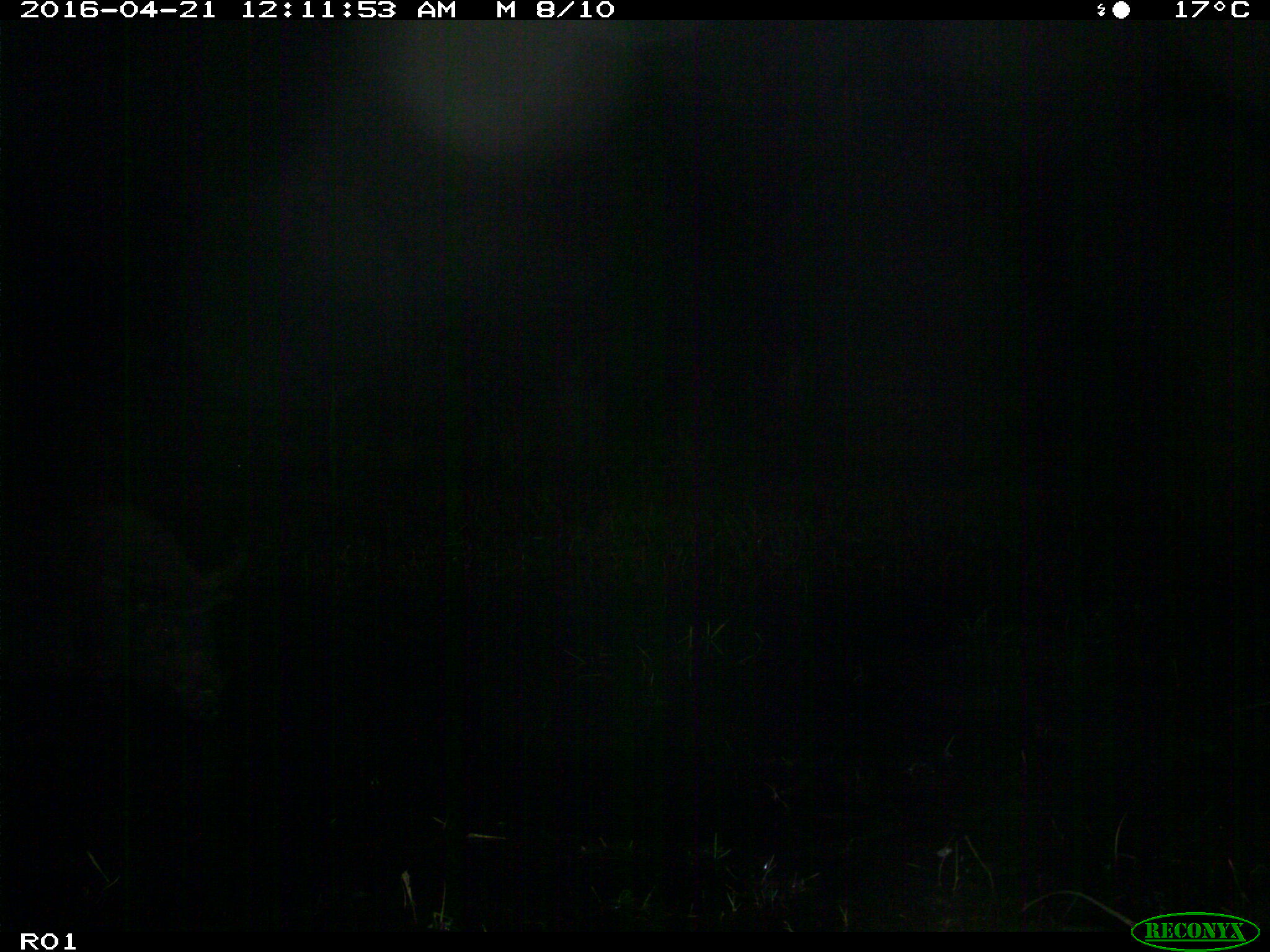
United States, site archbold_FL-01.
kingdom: Animalia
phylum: Chordata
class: Mammalia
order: Artiodactyla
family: Suidae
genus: Sus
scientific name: Sus scrofa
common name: wild boar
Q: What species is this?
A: Sus scrofa (wild boar).